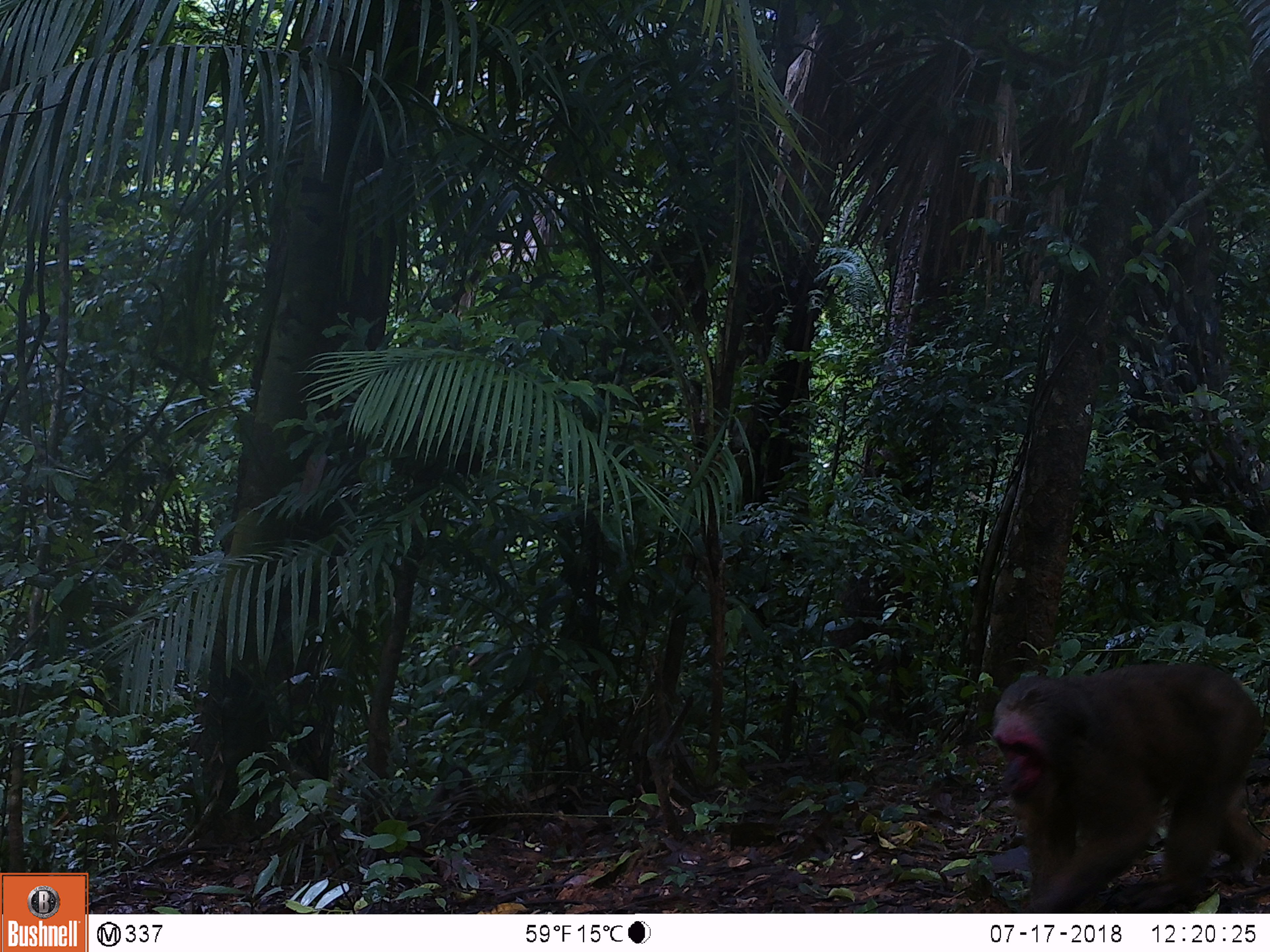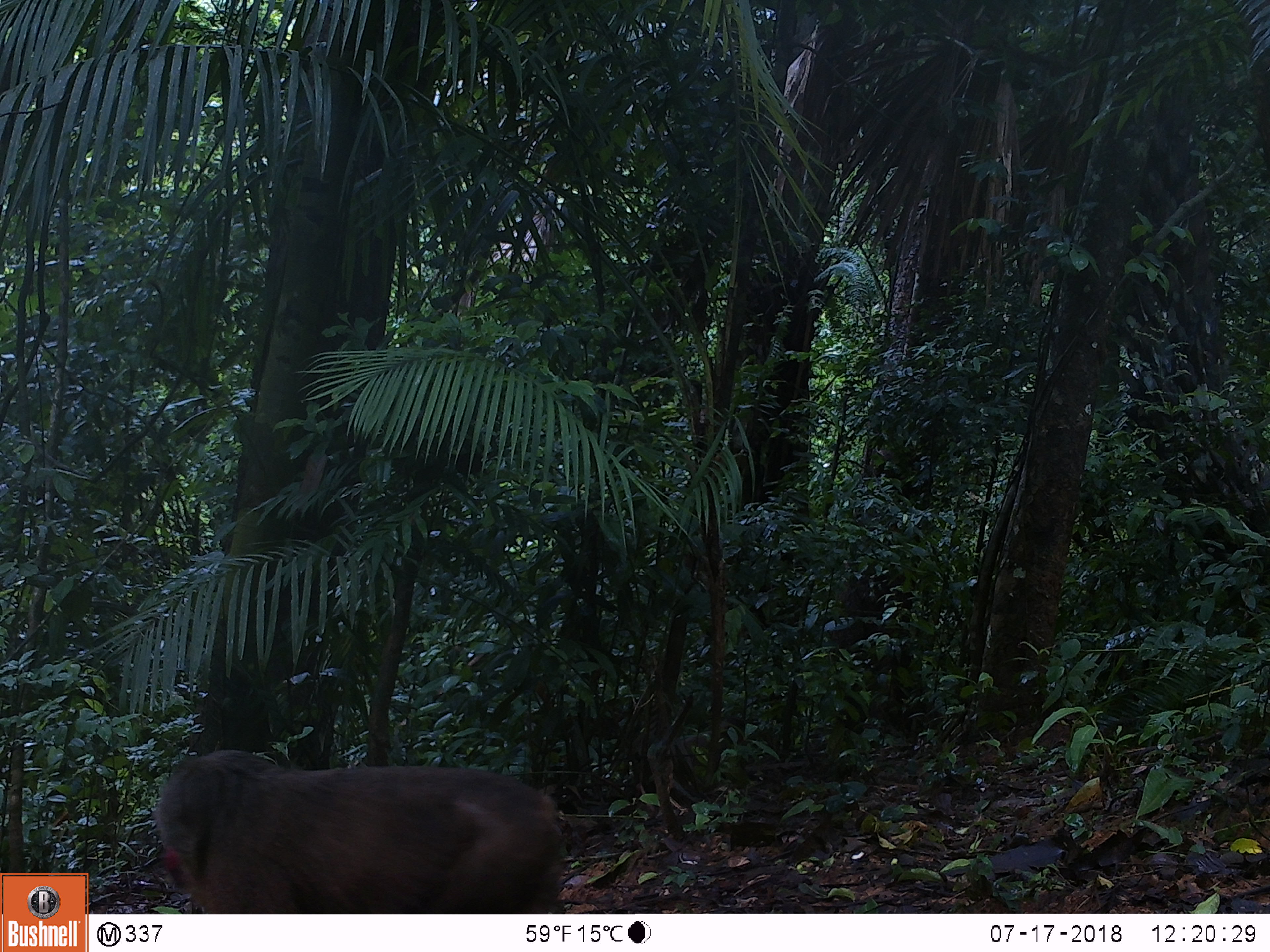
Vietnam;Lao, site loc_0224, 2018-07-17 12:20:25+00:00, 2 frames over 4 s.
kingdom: Animalia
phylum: Chordata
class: Mammalia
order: Primates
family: Cercopithecidae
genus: Macaca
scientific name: Macaca arctoides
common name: stump-tailed macaque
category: stump tailed macaque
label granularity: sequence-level